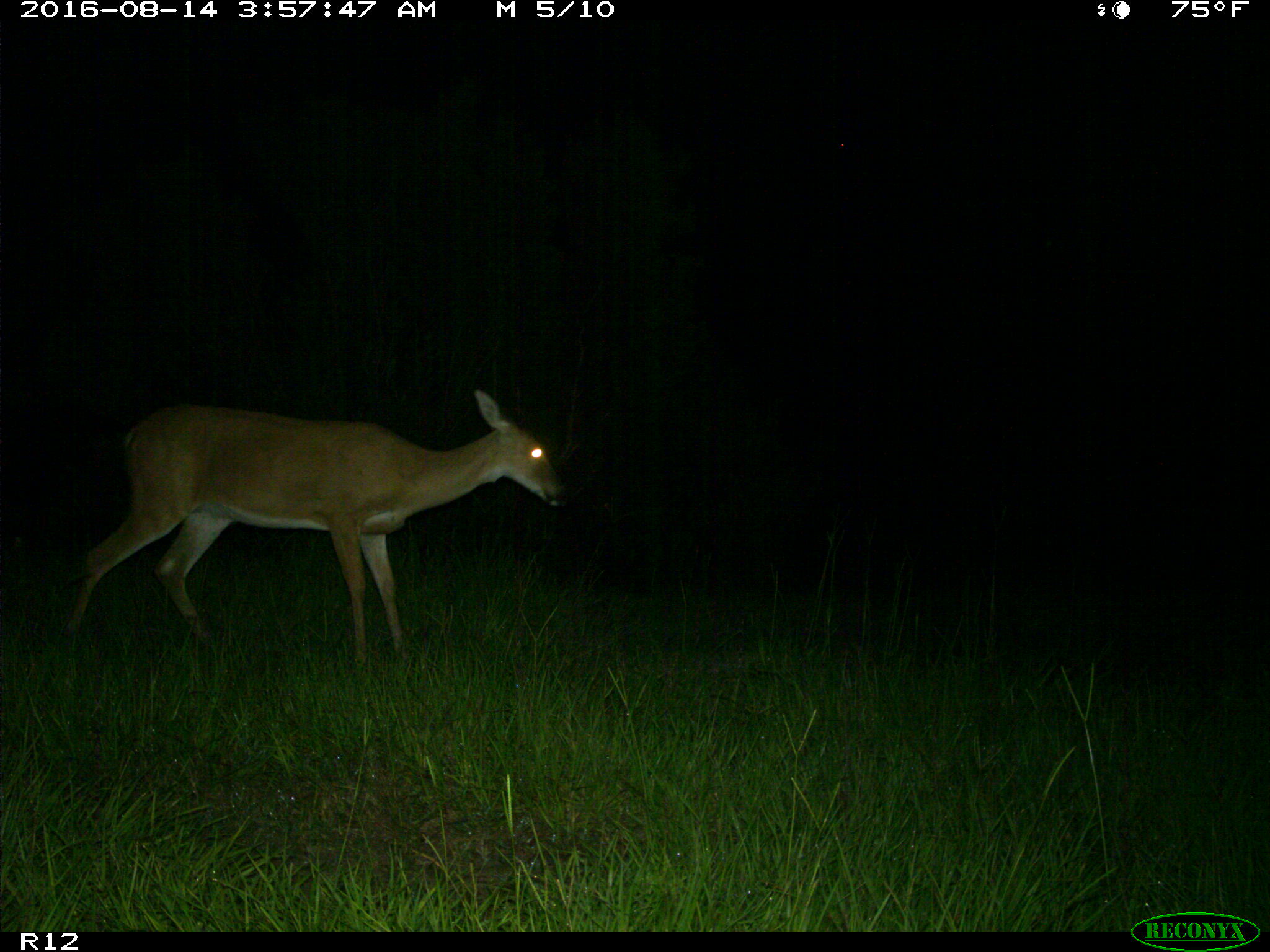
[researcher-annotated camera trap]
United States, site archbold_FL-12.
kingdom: Animalia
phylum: Chordata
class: Mammalia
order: Artiodactyla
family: Cervidae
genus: Odocoileus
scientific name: Odocoileus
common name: deer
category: unidentified deer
Unidentified deer (deer) (Odocoileus).